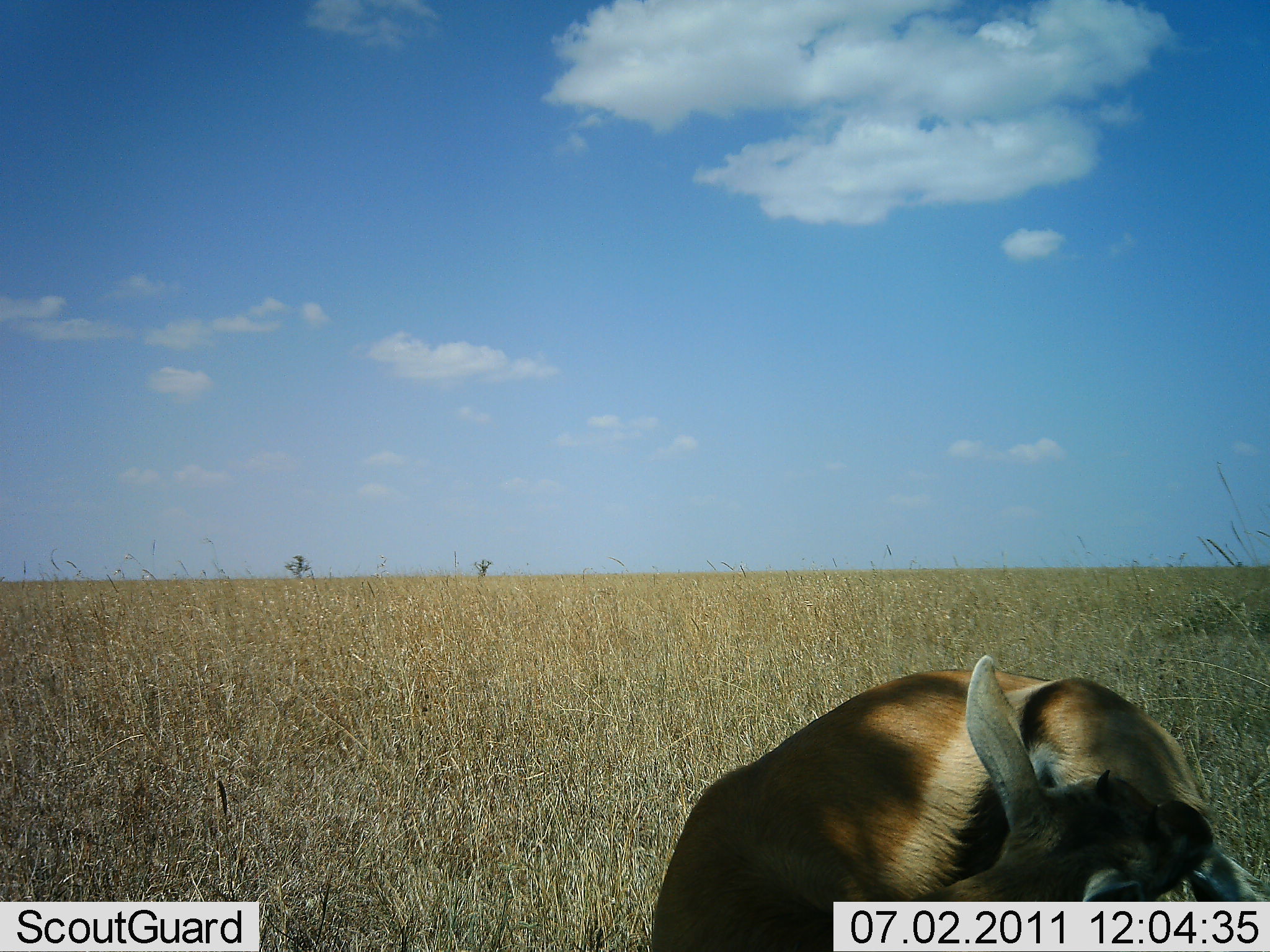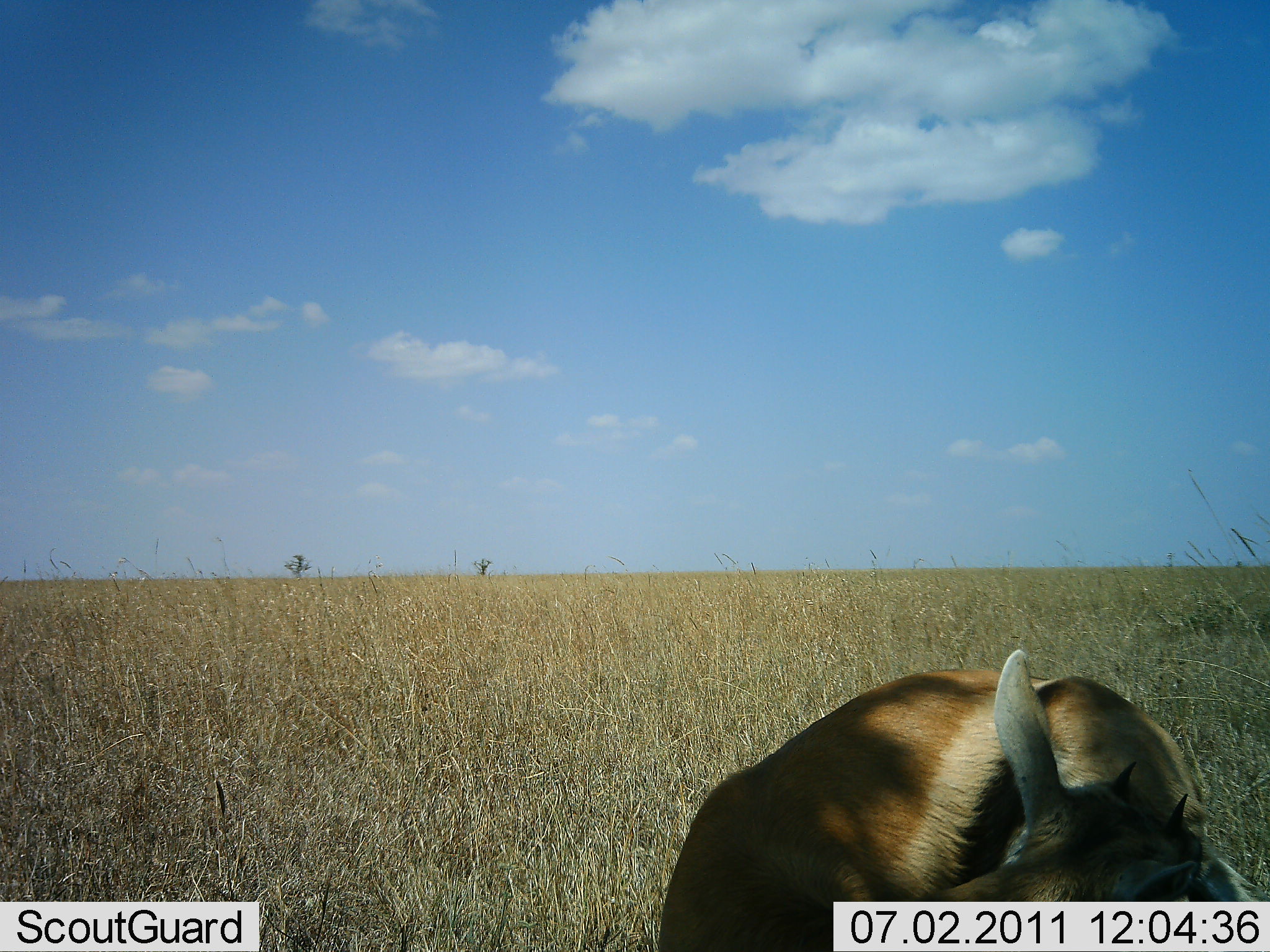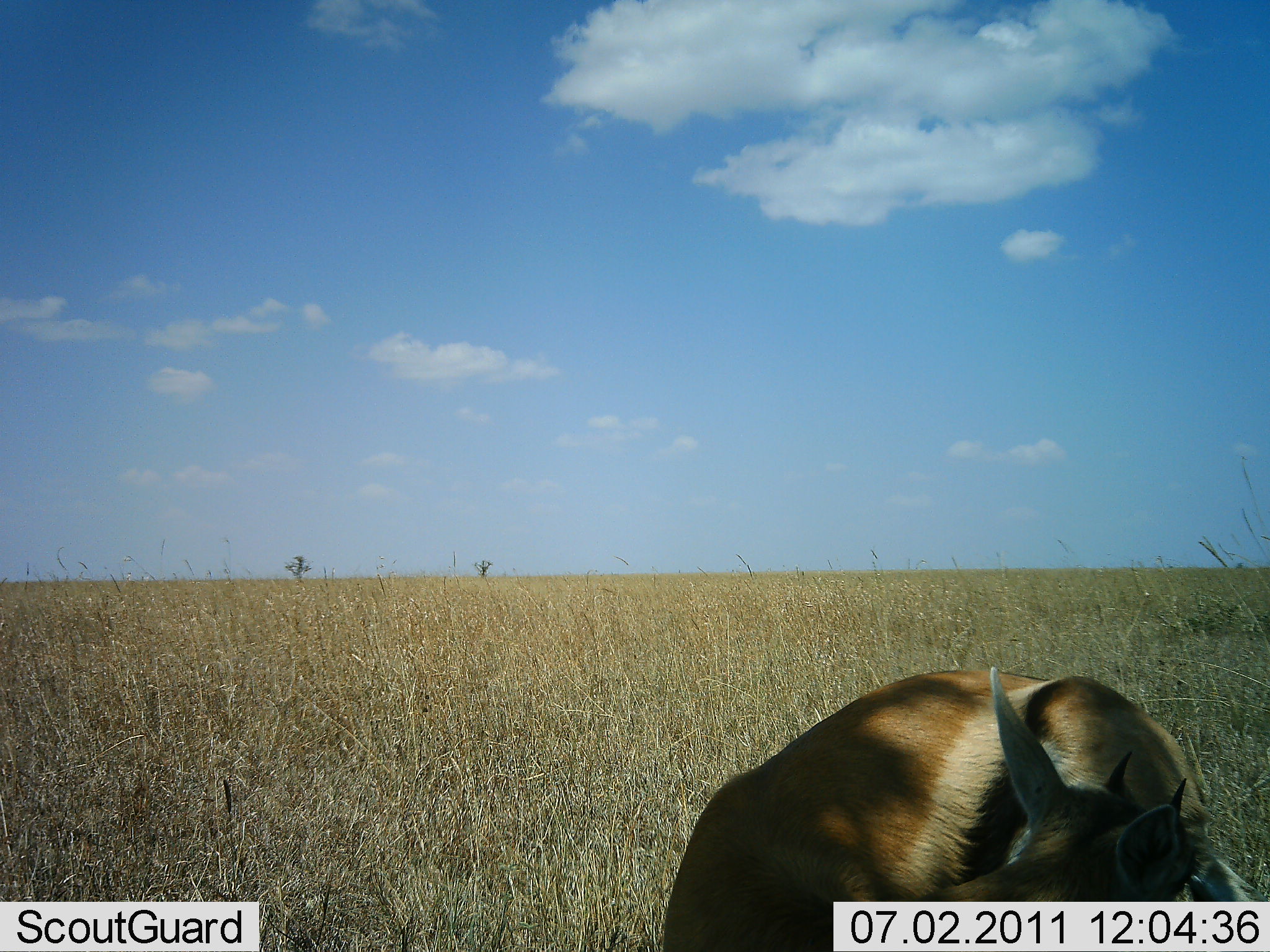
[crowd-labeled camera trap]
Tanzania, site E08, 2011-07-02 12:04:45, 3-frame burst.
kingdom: Animalia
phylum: Chordata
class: Mammalia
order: Artiodactyla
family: Bovidae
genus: Eudorcas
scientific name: Eudorcas thomsonii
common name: thomson's gazelle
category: gazellethomsons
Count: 1.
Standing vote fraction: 30%.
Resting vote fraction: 50%.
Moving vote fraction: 10%.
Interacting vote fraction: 10%.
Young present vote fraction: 0%.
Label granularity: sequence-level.